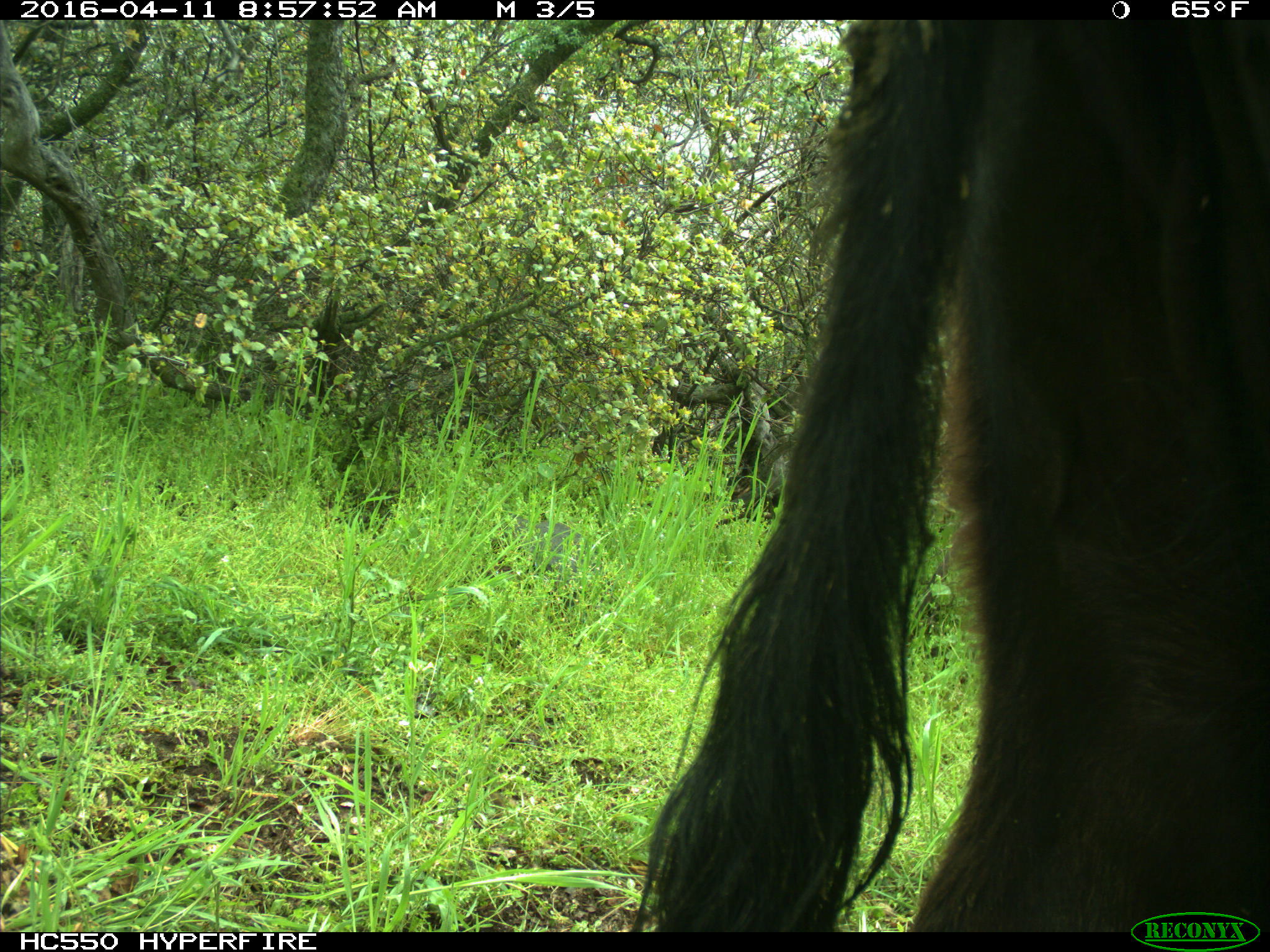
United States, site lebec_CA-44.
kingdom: Animalia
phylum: Chordata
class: Mammalia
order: Artiodactyla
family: Bovidae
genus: Bos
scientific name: Bos taurus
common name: domestic cow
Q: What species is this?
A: Bos taurus (domestic cow).